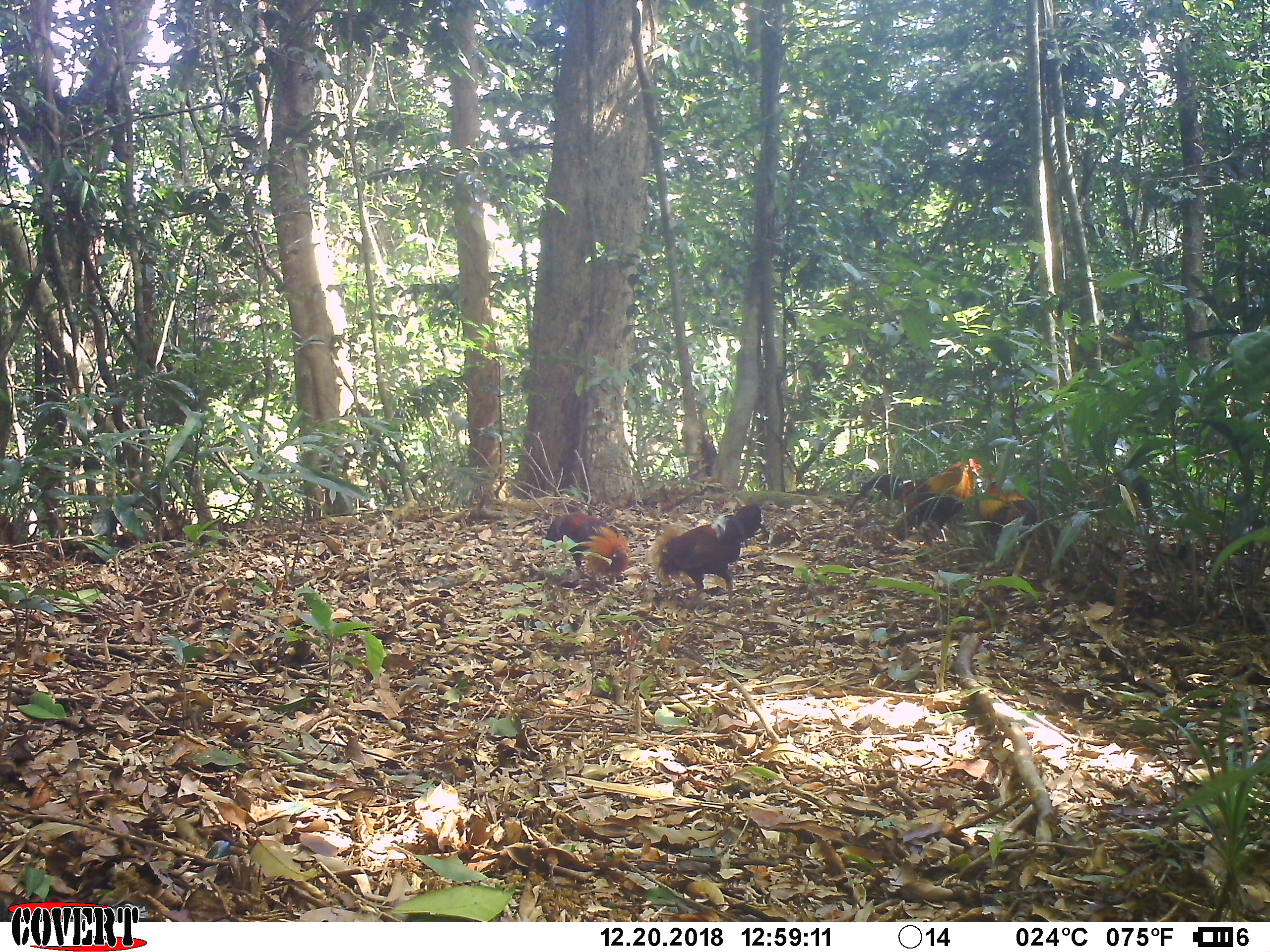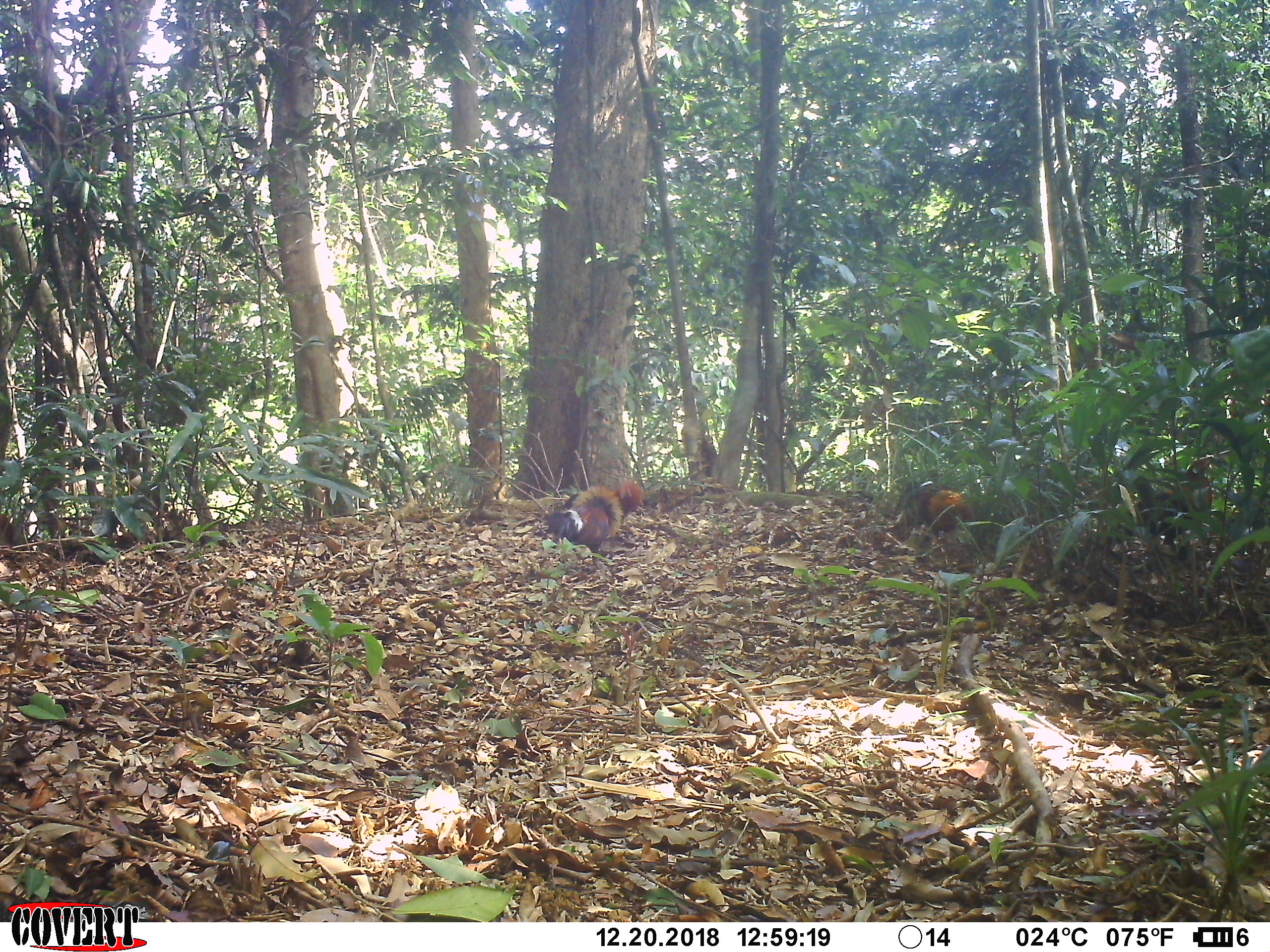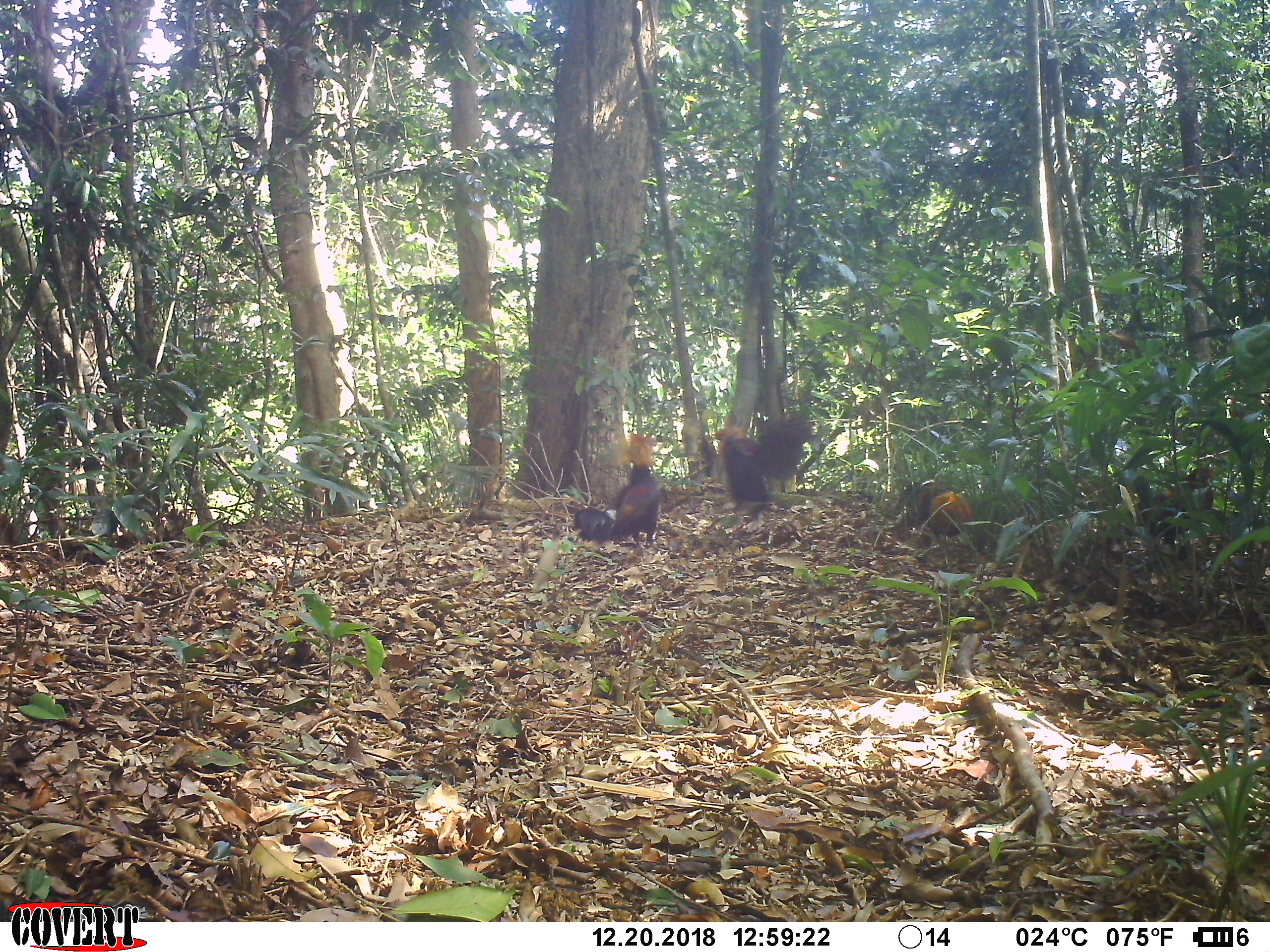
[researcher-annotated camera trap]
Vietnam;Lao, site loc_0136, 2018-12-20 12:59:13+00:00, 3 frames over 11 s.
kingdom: Animalia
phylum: Chordata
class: Aves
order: Galliformes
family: Phasianidae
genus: Gallus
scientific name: Gallus gallus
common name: red junglefowl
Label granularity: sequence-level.